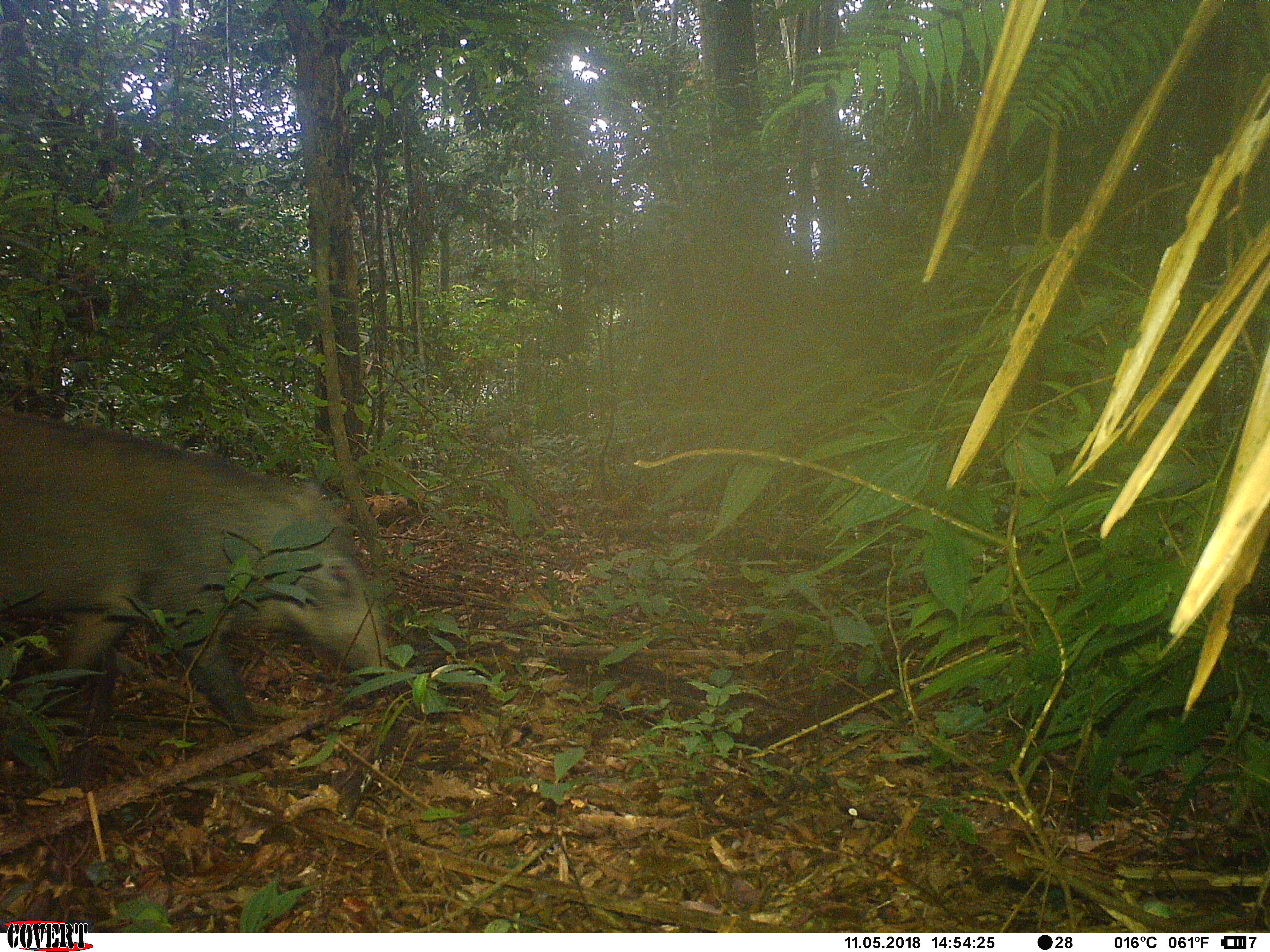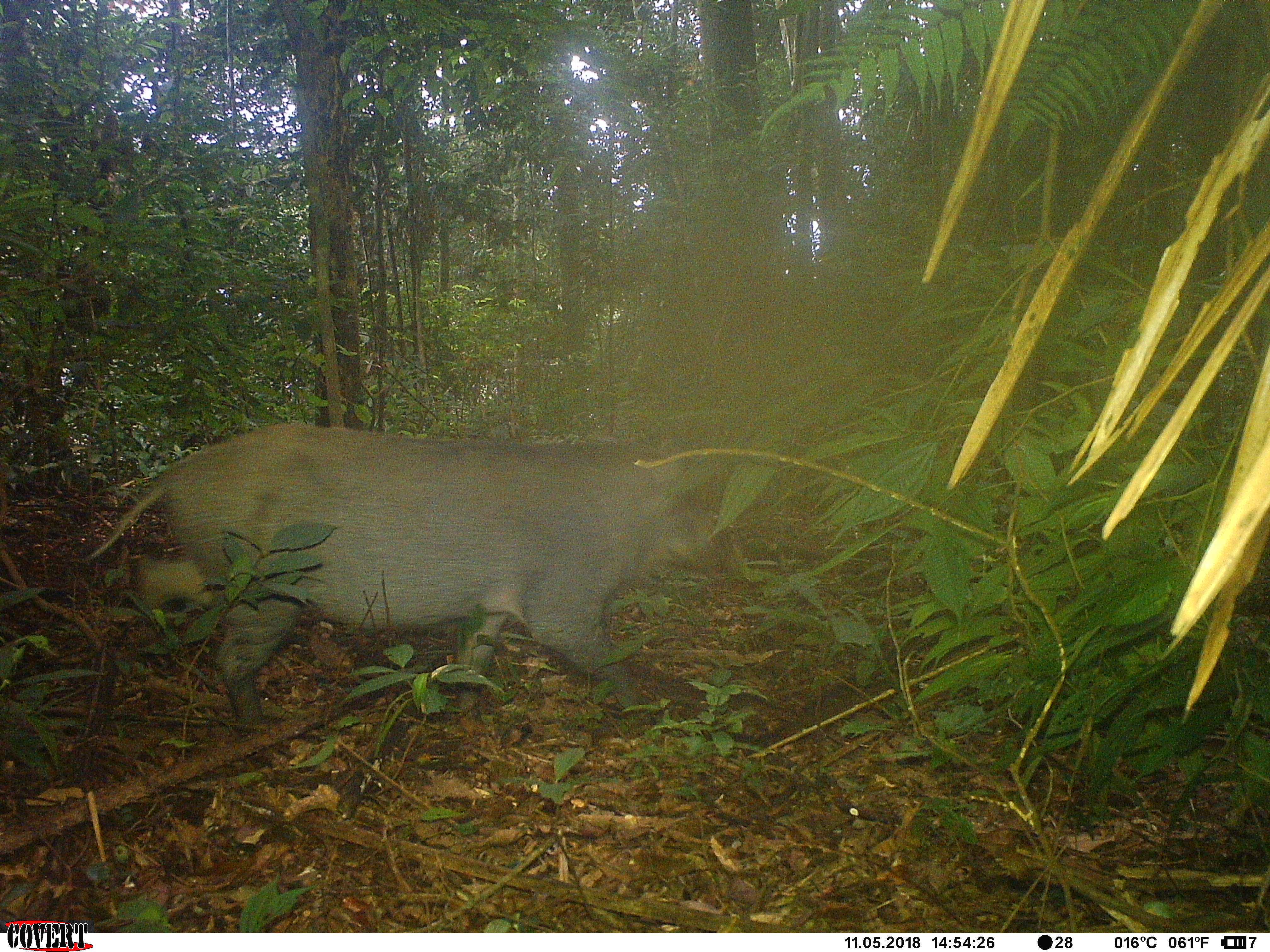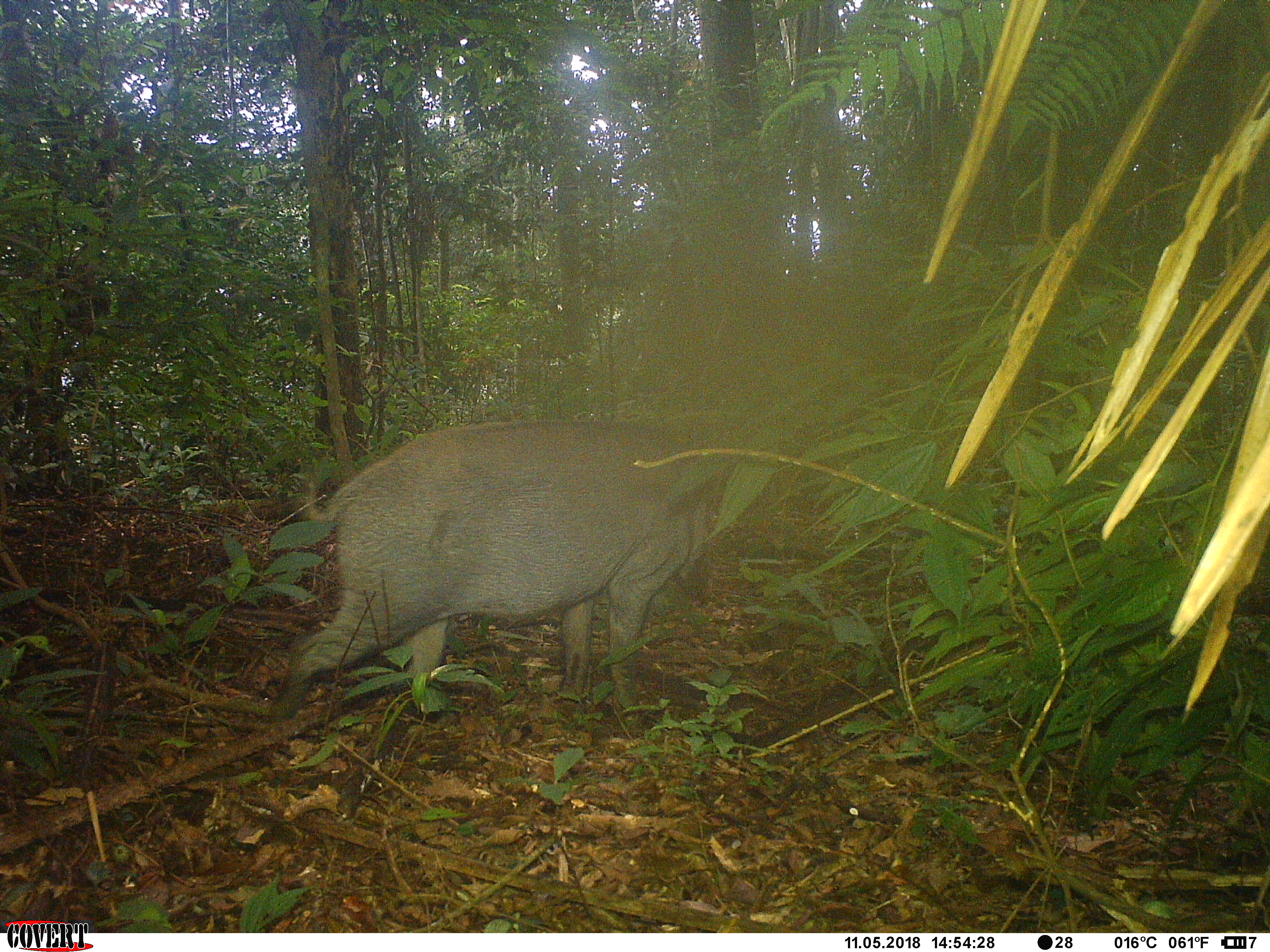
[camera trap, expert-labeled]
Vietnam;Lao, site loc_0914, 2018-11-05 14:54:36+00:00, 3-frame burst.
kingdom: Animalia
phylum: Chordata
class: Mammalia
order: Artiodactyla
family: Suidae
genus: Sus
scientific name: Sus scrofa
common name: eurasian wild pig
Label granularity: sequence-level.